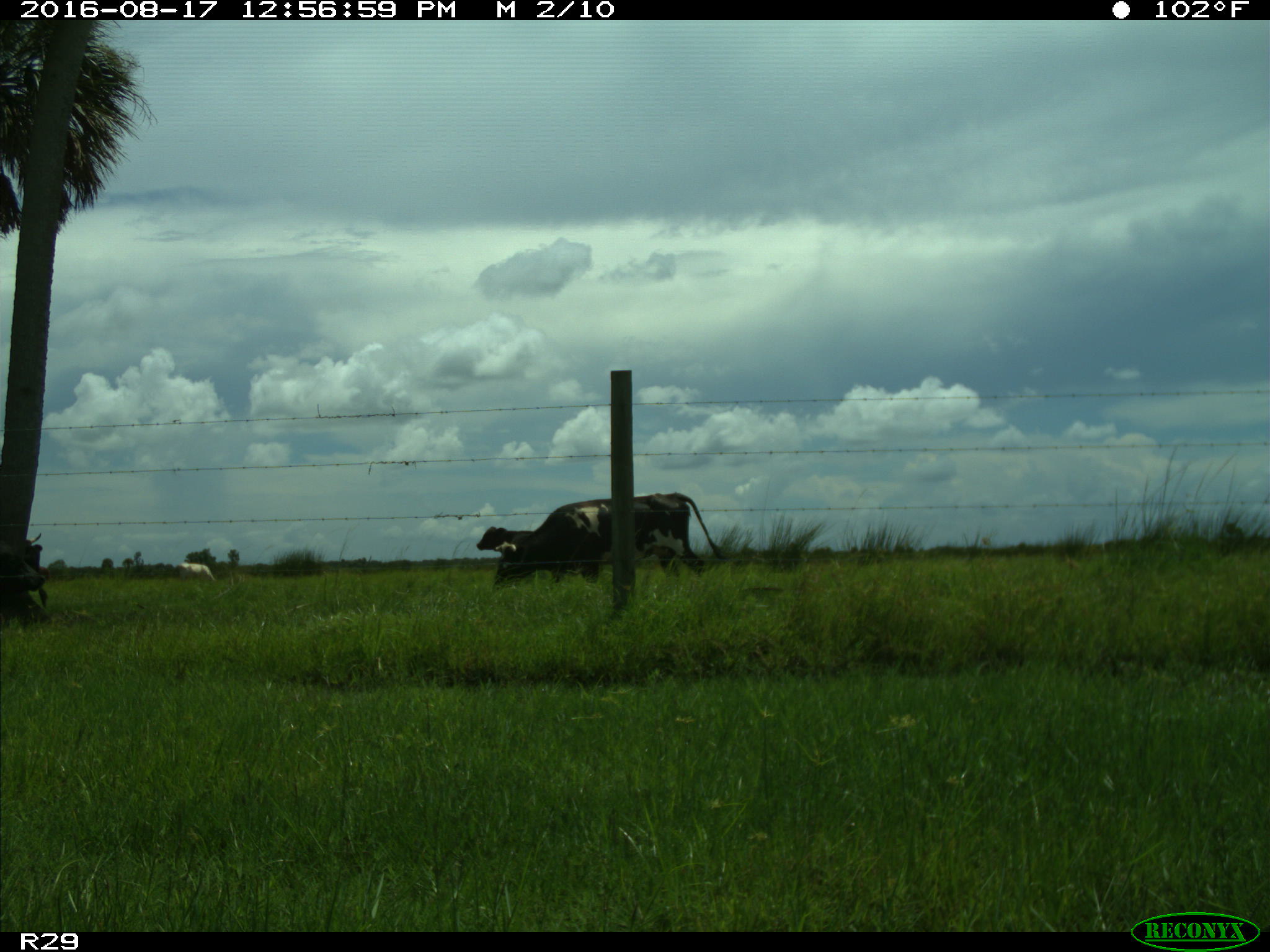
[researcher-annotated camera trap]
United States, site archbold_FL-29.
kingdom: Animalia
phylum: Chordata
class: Mammalia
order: Artiodactyla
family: Bovidae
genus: Bos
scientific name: Bos taurus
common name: domestic cow